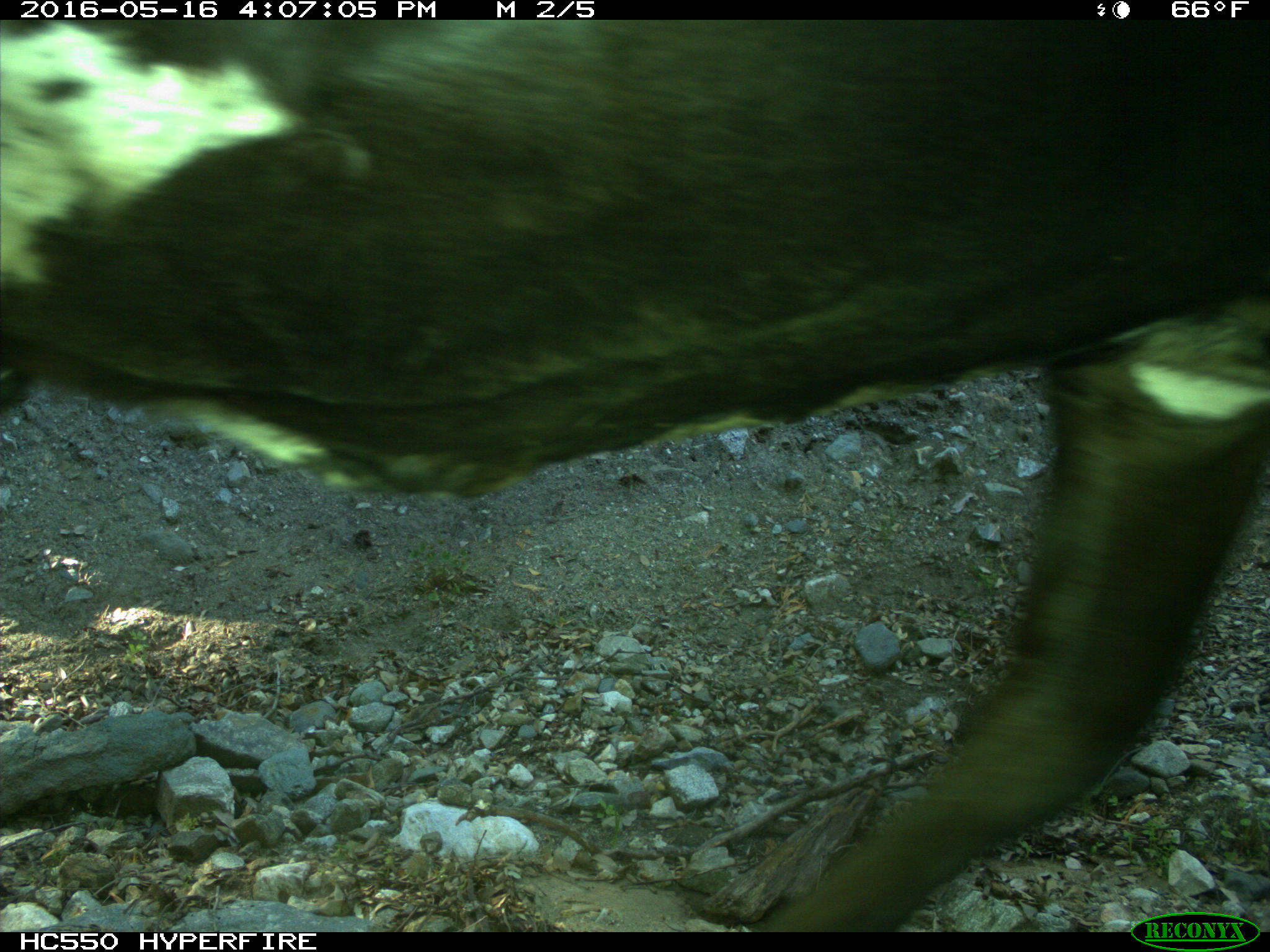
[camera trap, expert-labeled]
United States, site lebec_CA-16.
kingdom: Animalia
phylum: Chordata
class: Mammalia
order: Artiodactyla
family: Bovidae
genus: Bos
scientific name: Bos taurus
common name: domestic cow